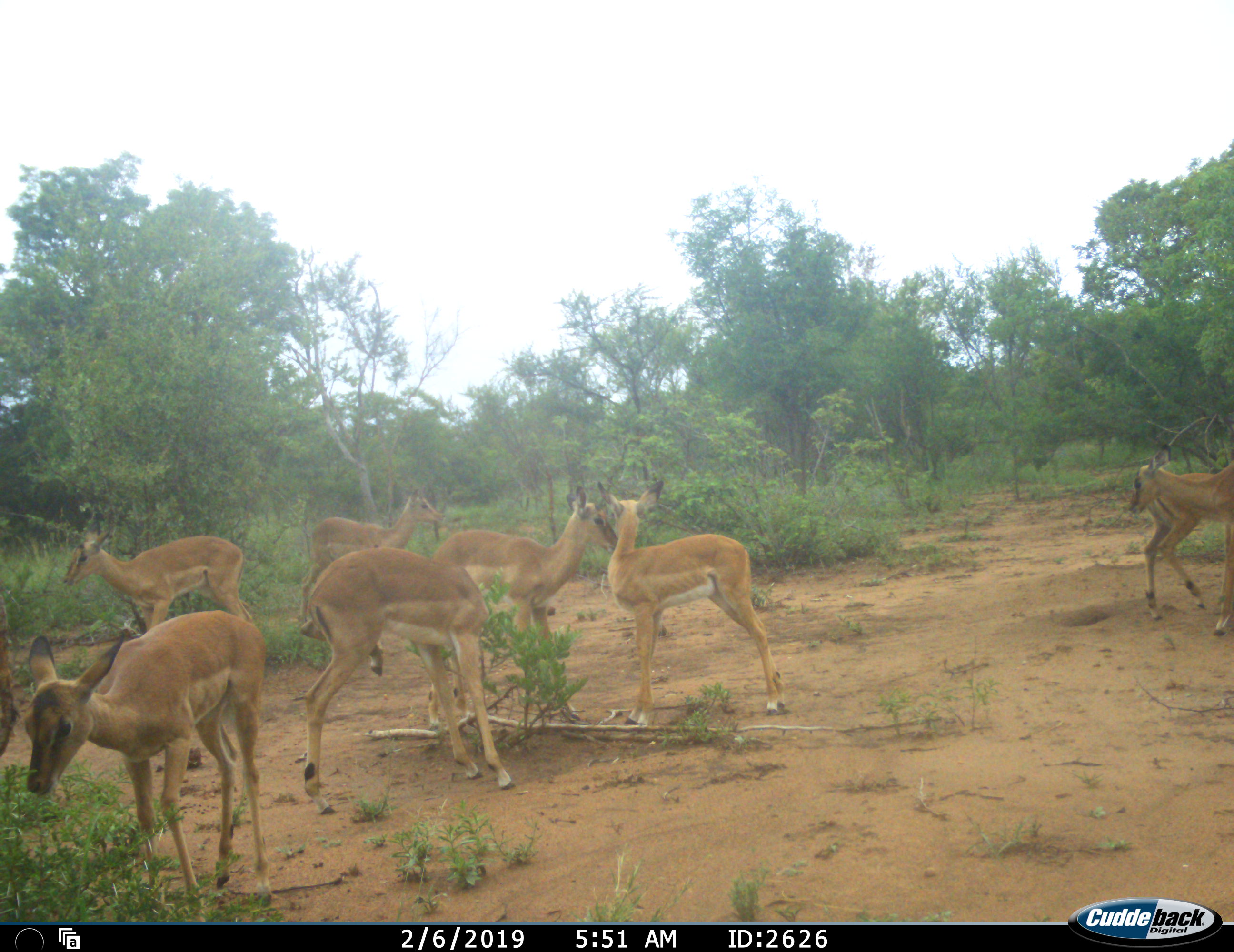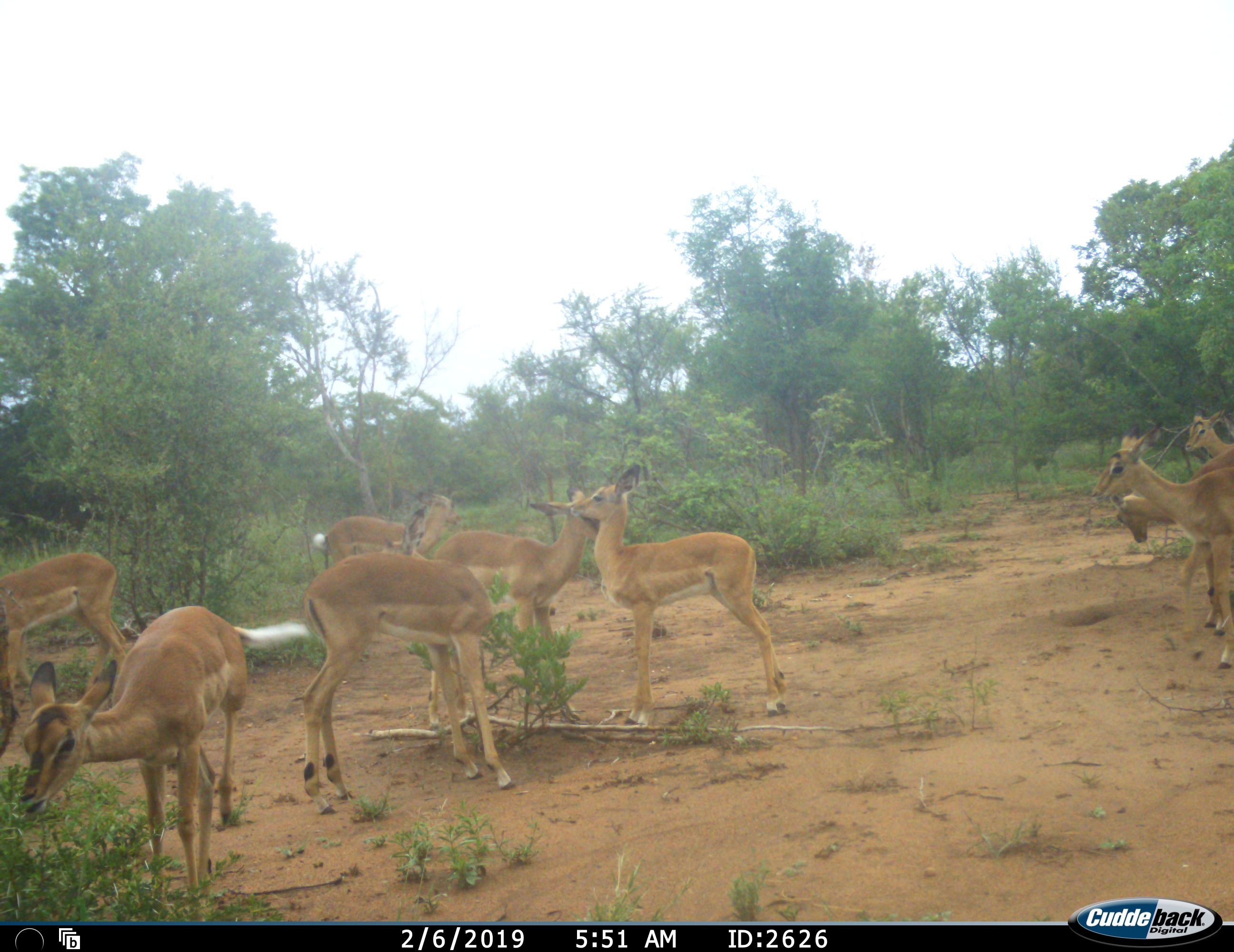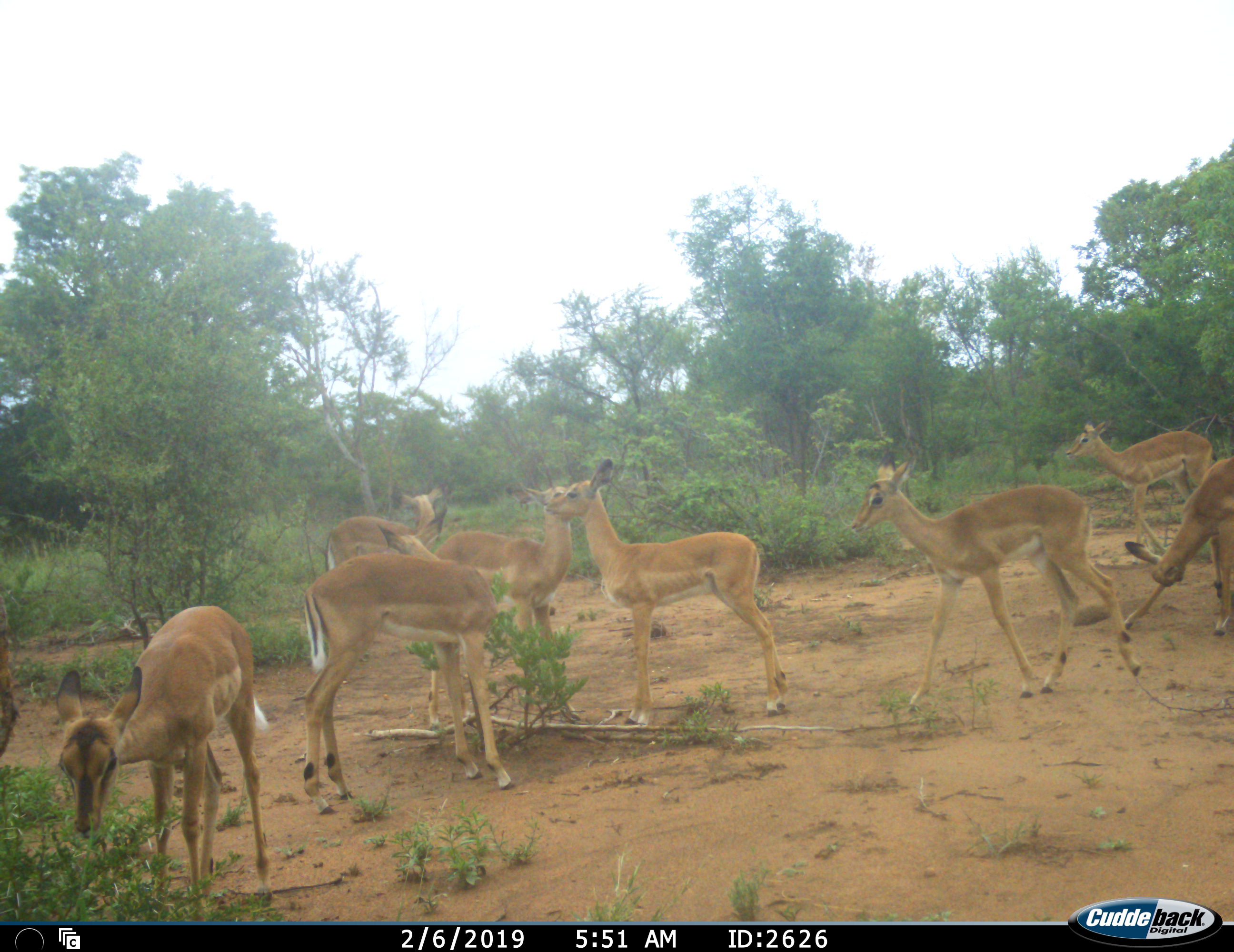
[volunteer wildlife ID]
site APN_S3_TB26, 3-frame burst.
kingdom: Animalia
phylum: Chordata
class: Mammalia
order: Artiodactyla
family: Bovidae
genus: Aepyceros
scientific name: Aepyceros melampus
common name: impala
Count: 10.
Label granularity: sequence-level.